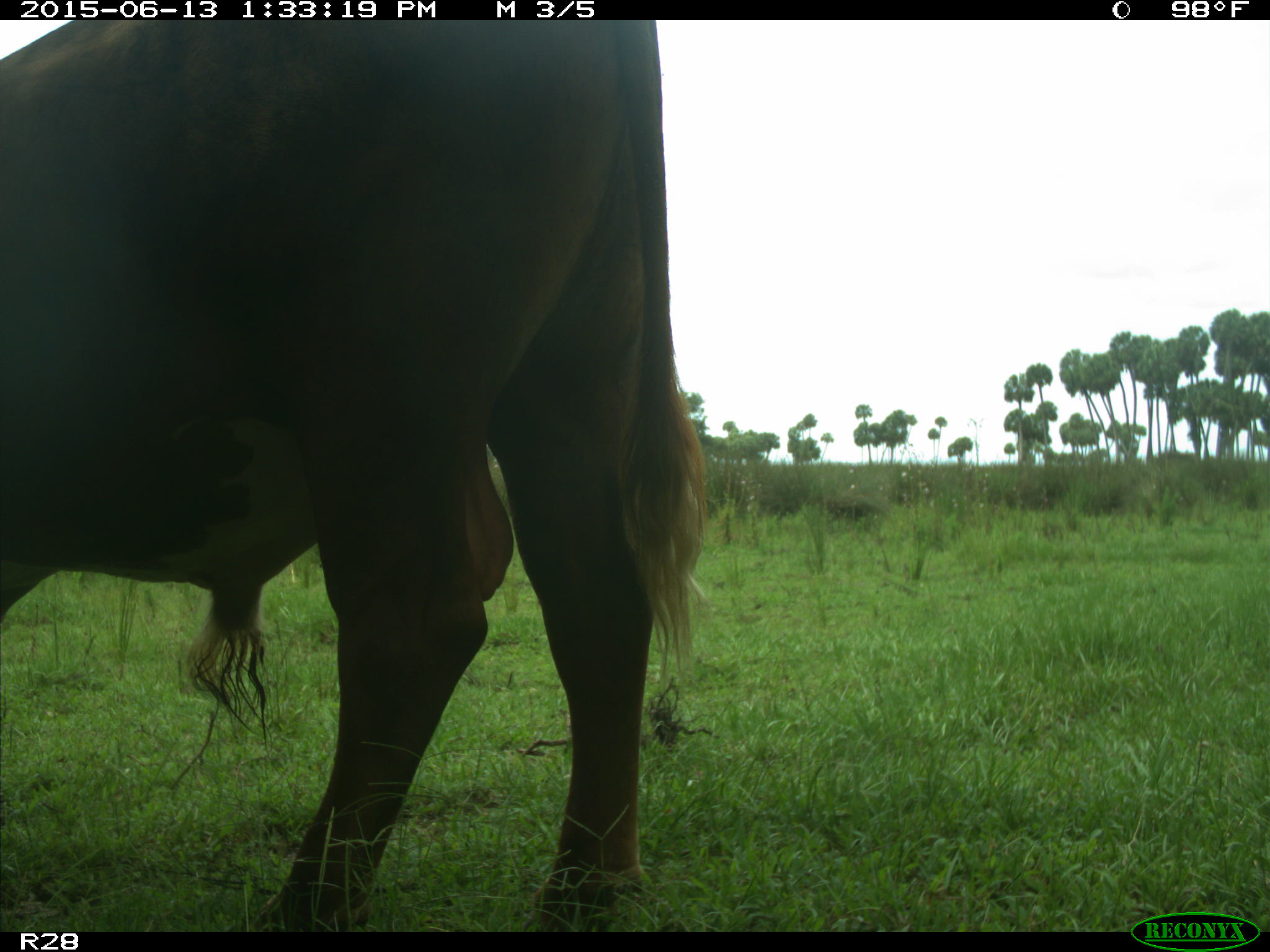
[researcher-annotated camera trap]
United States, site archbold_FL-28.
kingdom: Animalia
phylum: Chordata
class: Mammalia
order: Artiodactyla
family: Bovidae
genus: Bos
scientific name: Bos taurus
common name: domestic cow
Bos taurus (domestic cow).